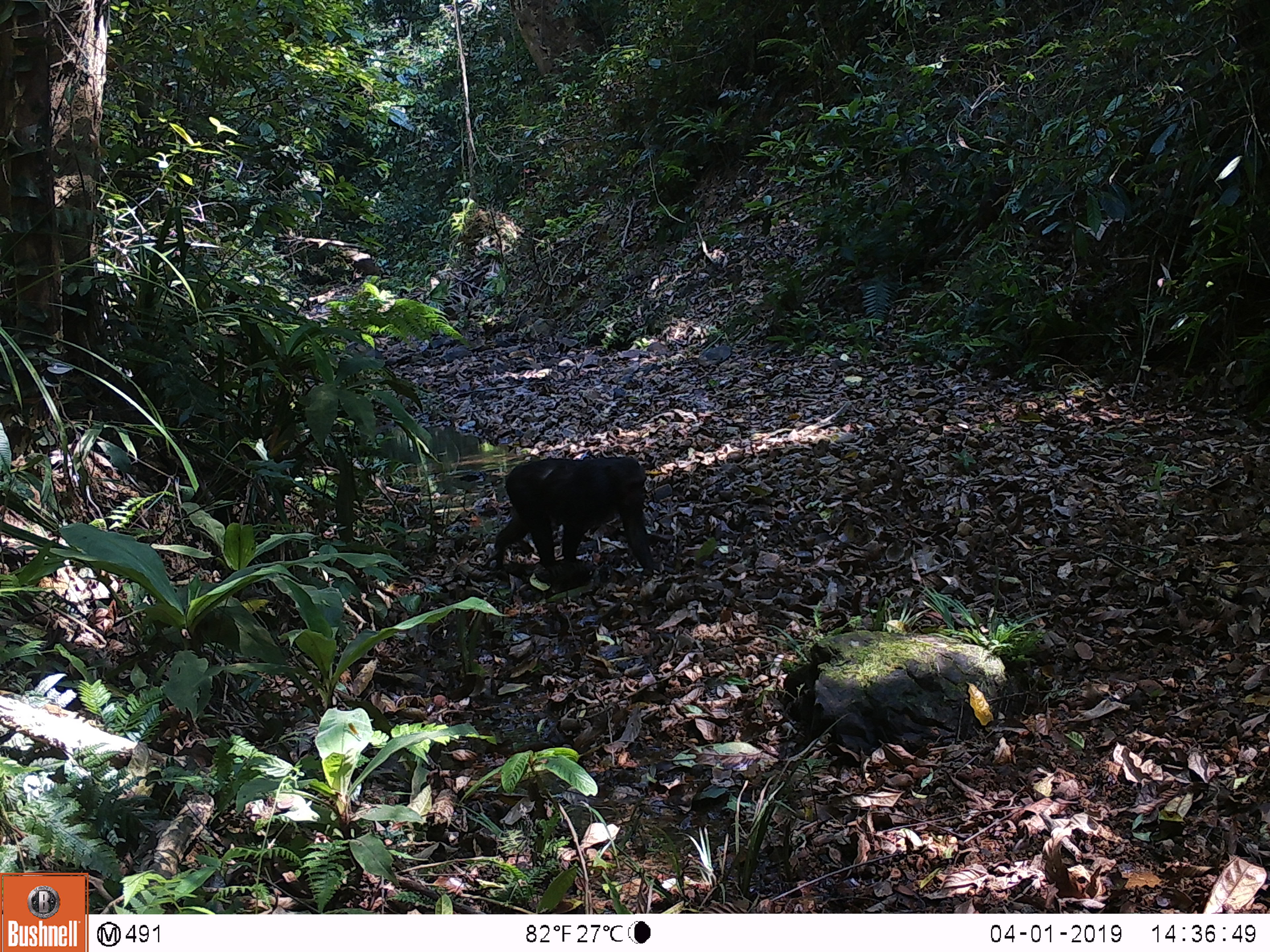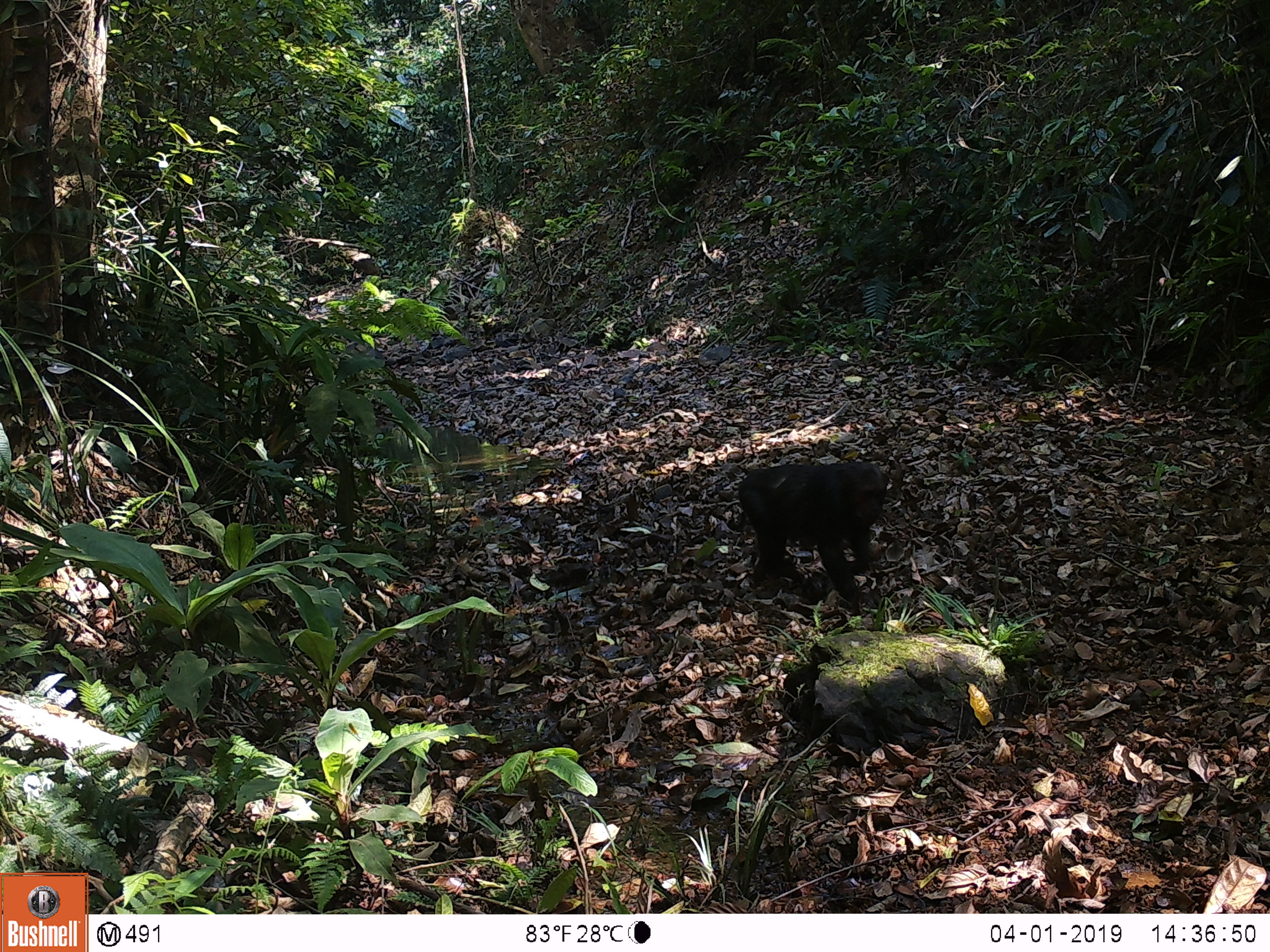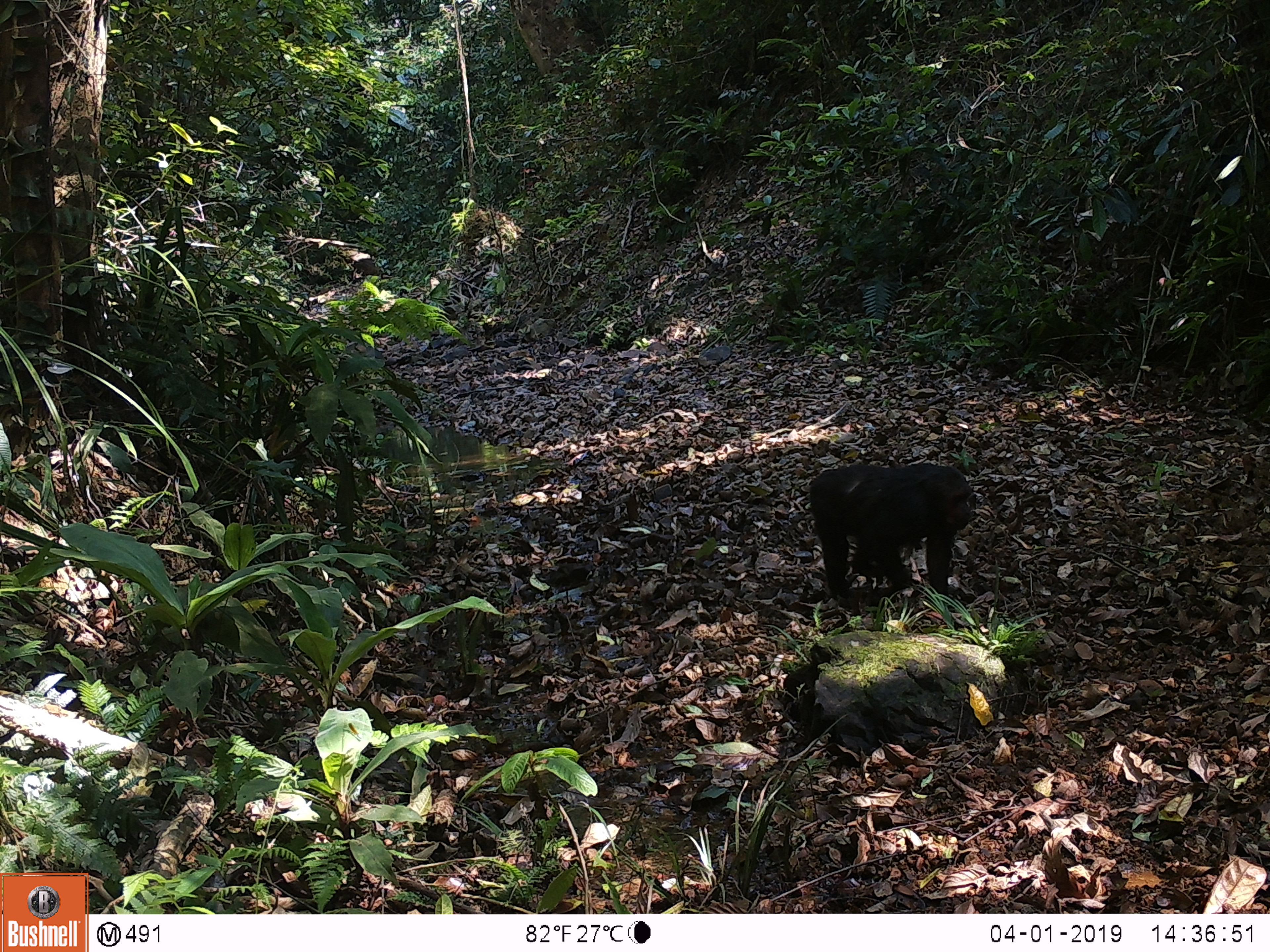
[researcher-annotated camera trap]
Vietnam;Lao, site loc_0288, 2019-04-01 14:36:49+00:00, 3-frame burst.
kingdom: Animalia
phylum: Chordata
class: Mammalia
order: Primates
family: Cercopithecidae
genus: Macaca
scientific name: Macaca arctoides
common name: stump-tailed macaque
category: stump tailed macaque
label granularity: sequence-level